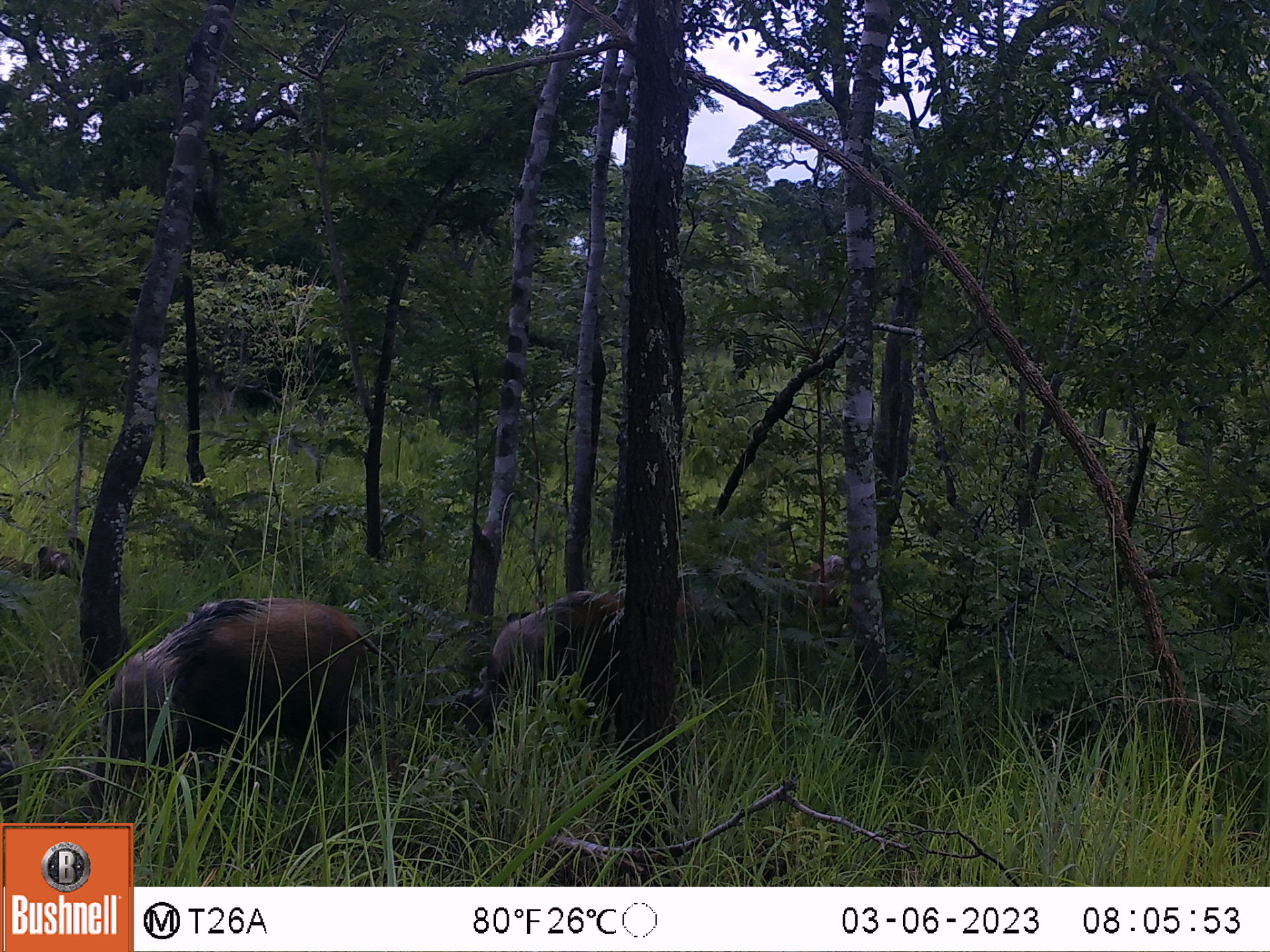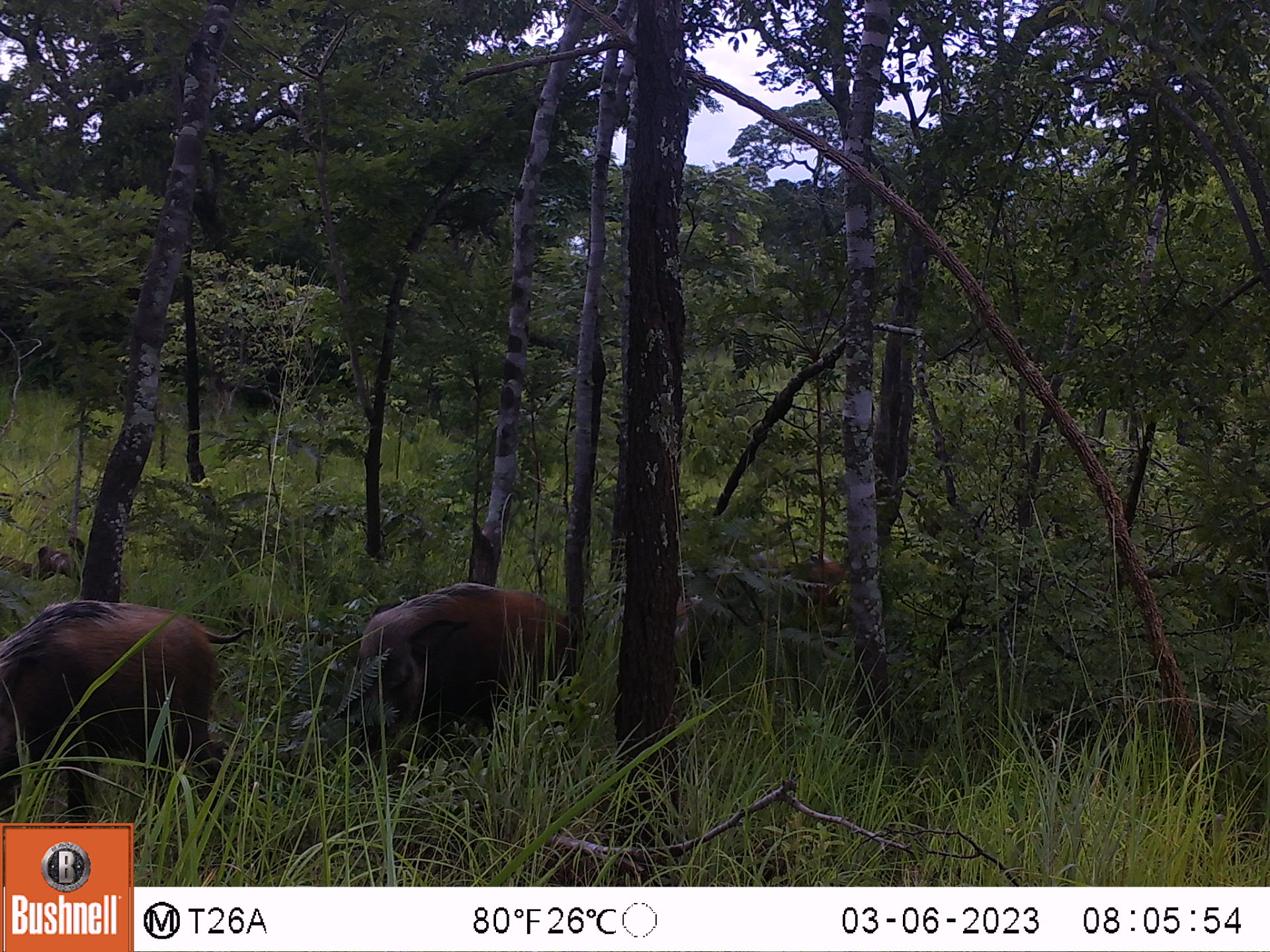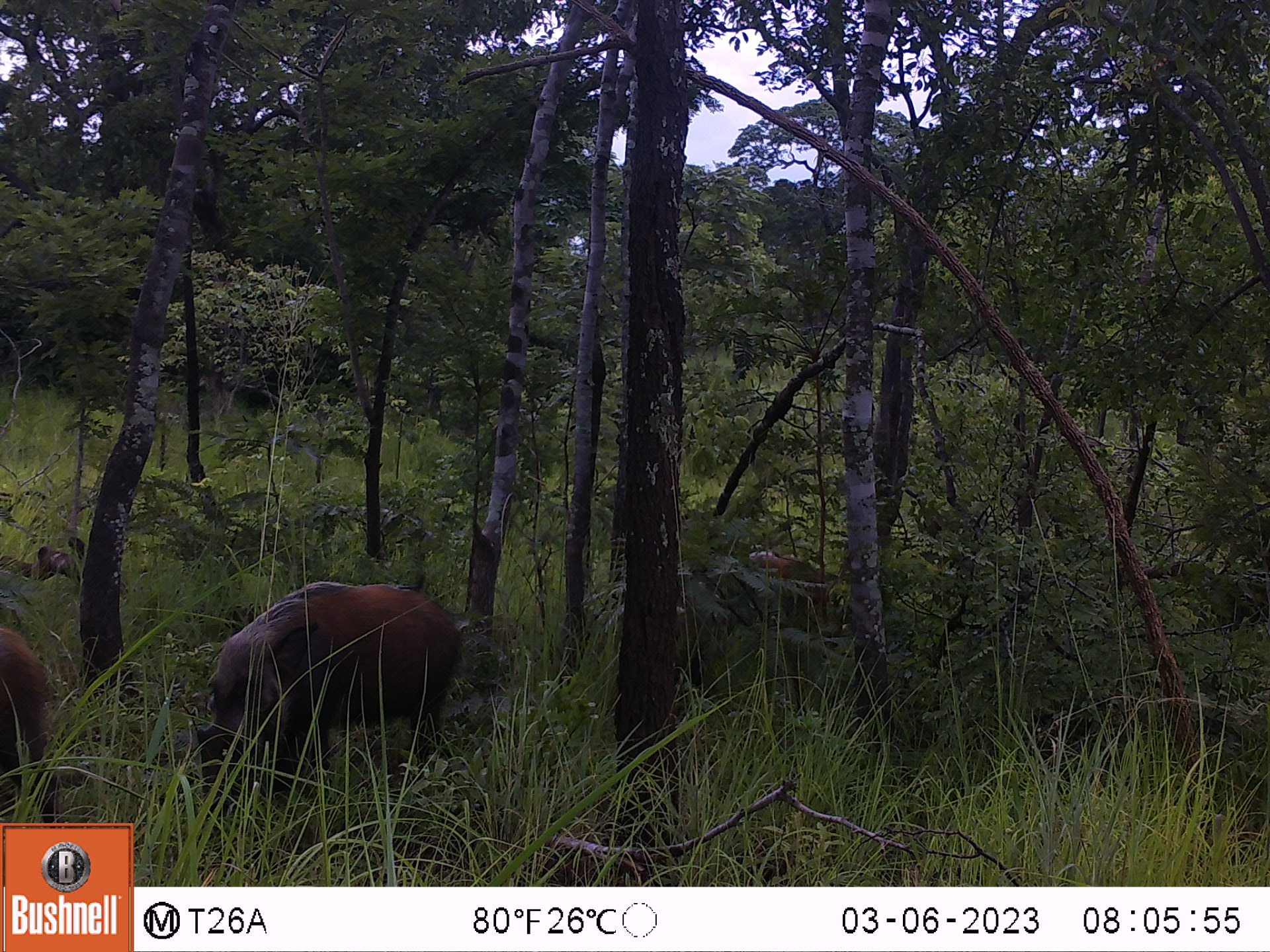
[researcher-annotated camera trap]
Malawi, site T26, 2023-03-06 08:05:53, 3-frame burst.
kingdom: Animalia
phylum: Chordata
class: Mammalia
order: Artiodactyla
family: Suidae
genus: Potamochoerus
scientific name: Potamochoerus larvatus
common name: bushpig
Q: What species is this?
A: Bushpig (Potamochoerus larvatus).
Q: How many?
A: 4.